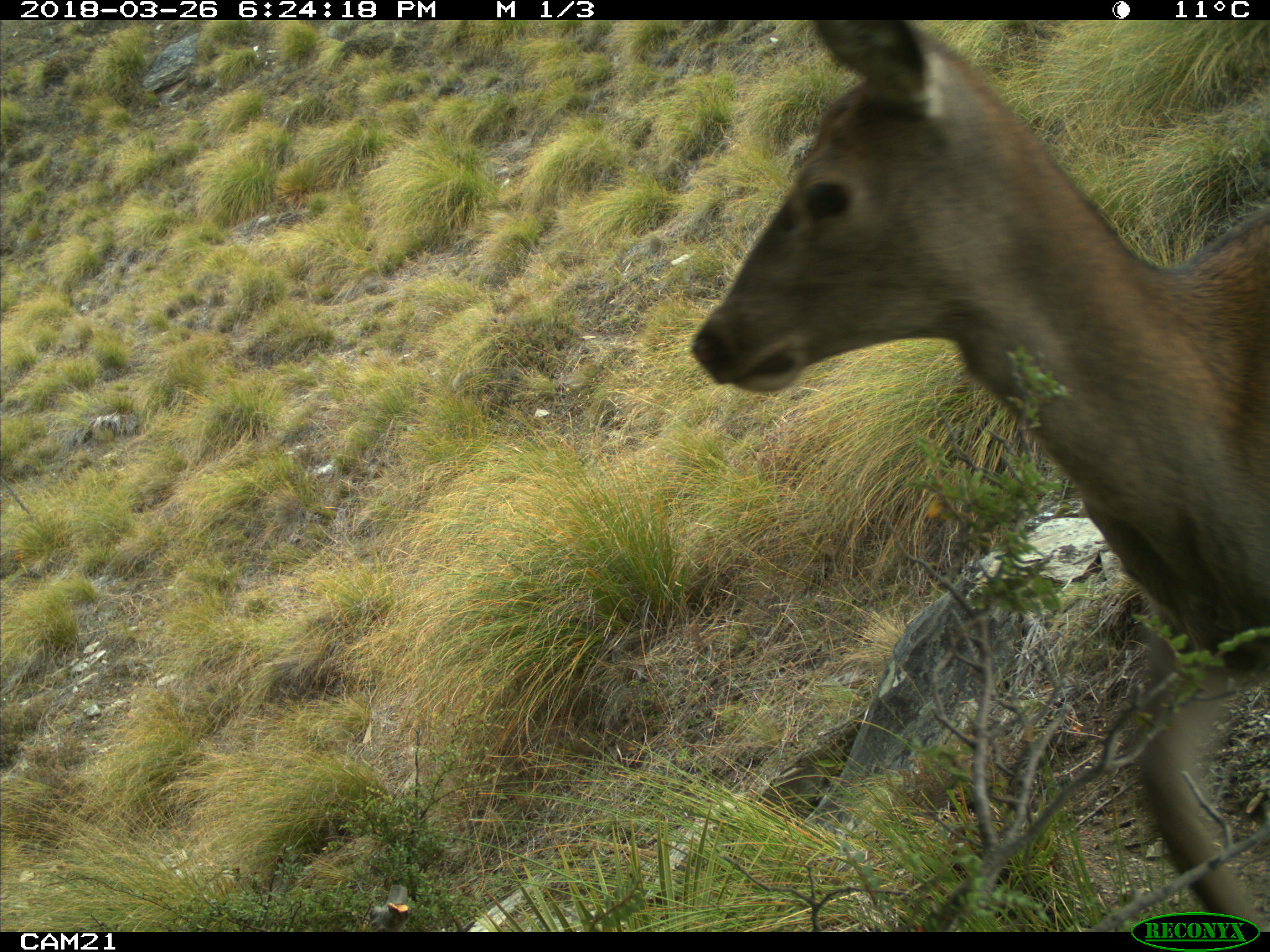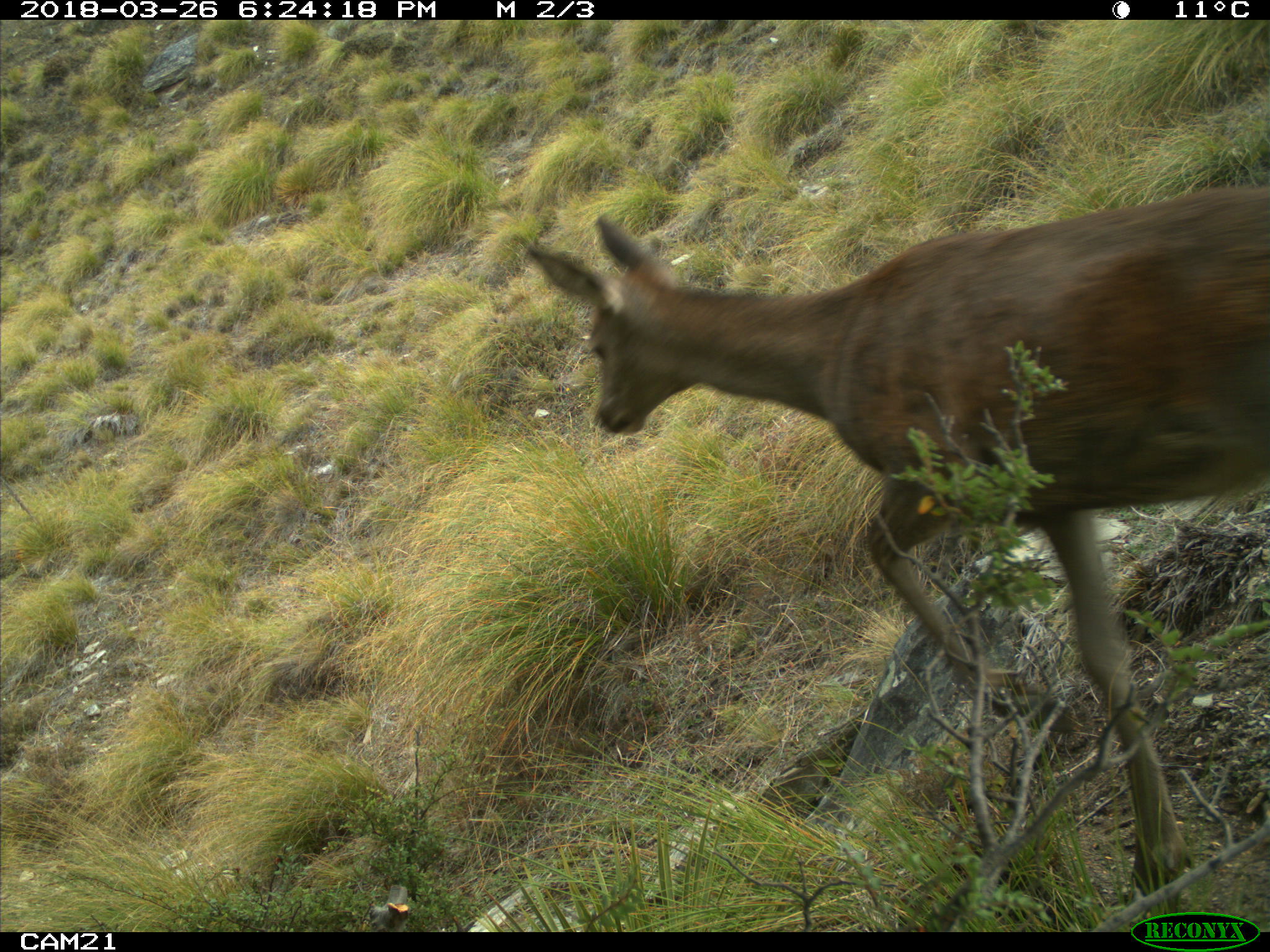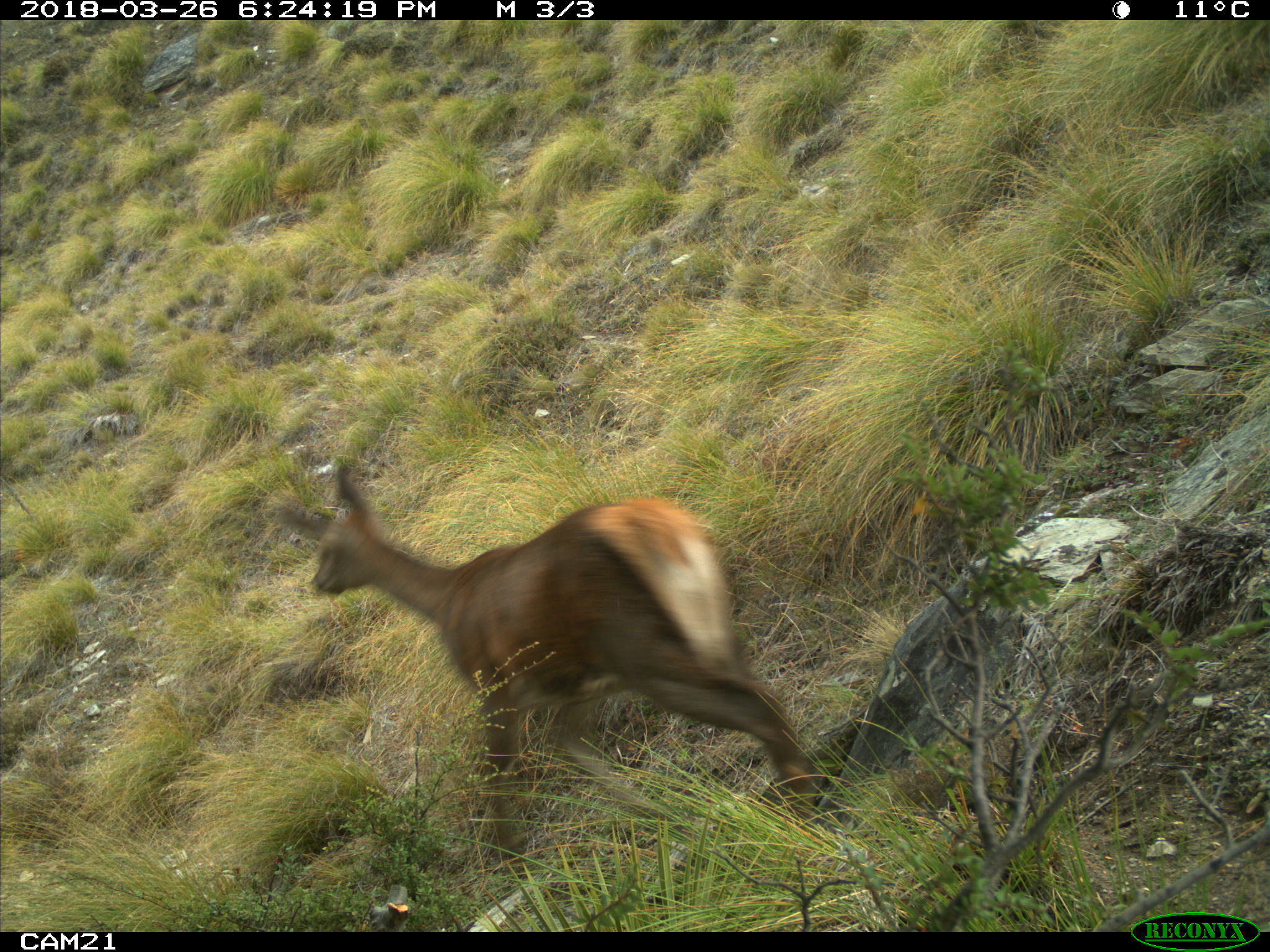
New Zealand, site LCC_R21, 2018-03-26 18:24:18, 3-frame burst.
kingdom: Animalia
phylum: Chordata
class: Mammalia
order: Artiodactyla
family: Cervidae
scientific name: Cervidae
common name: deer